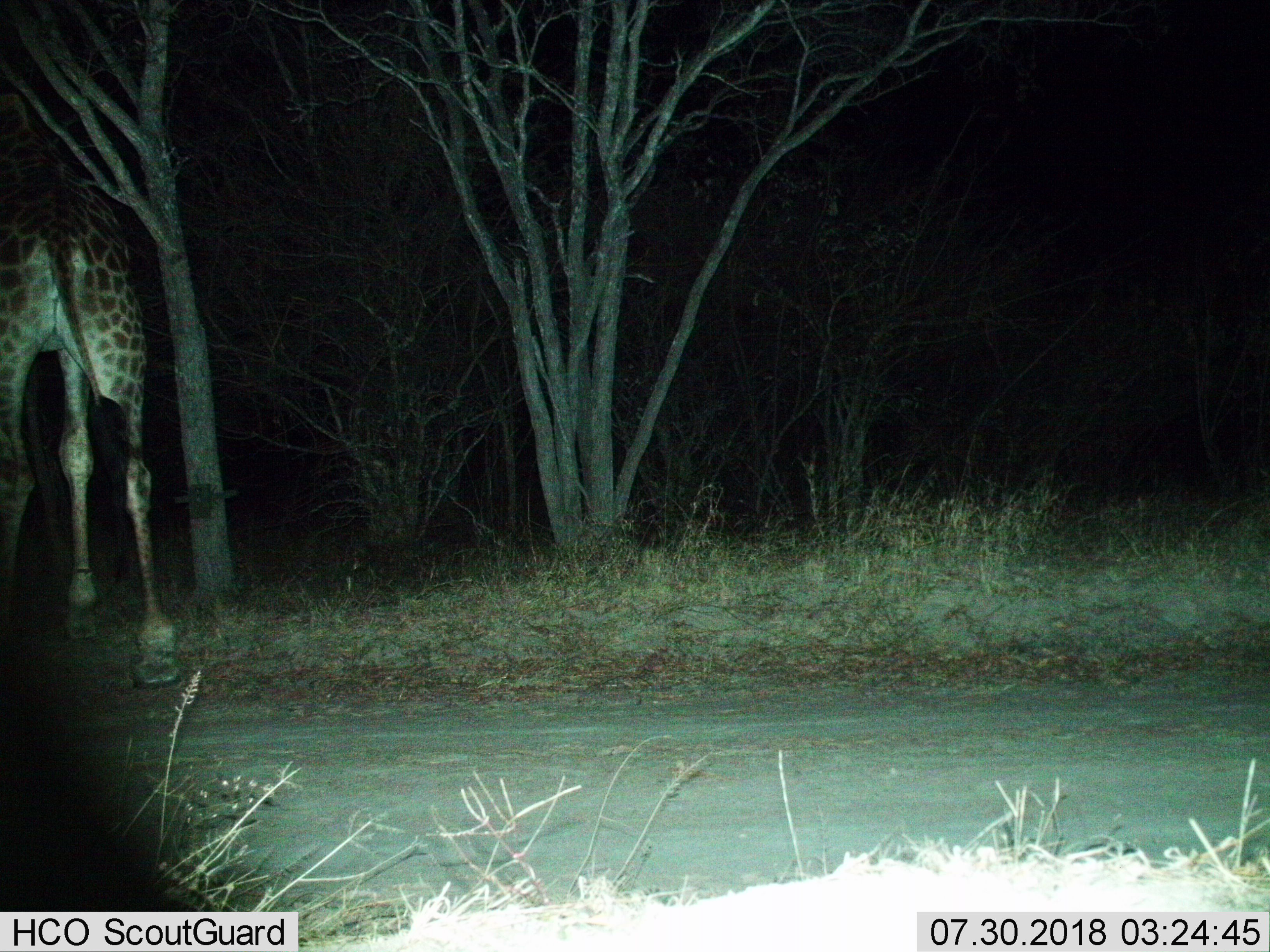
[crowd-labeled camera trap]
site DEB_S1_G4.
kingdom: Animalia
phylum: Chordata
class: Mammalia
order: Artiodactyla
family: Giraffidae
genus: Giraffa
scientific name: Giraffa camelopardalis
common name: giraffe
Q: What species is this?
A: Giraffe (Giraffa camelopardalis).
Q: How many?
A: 1.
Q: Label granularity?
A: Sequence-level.